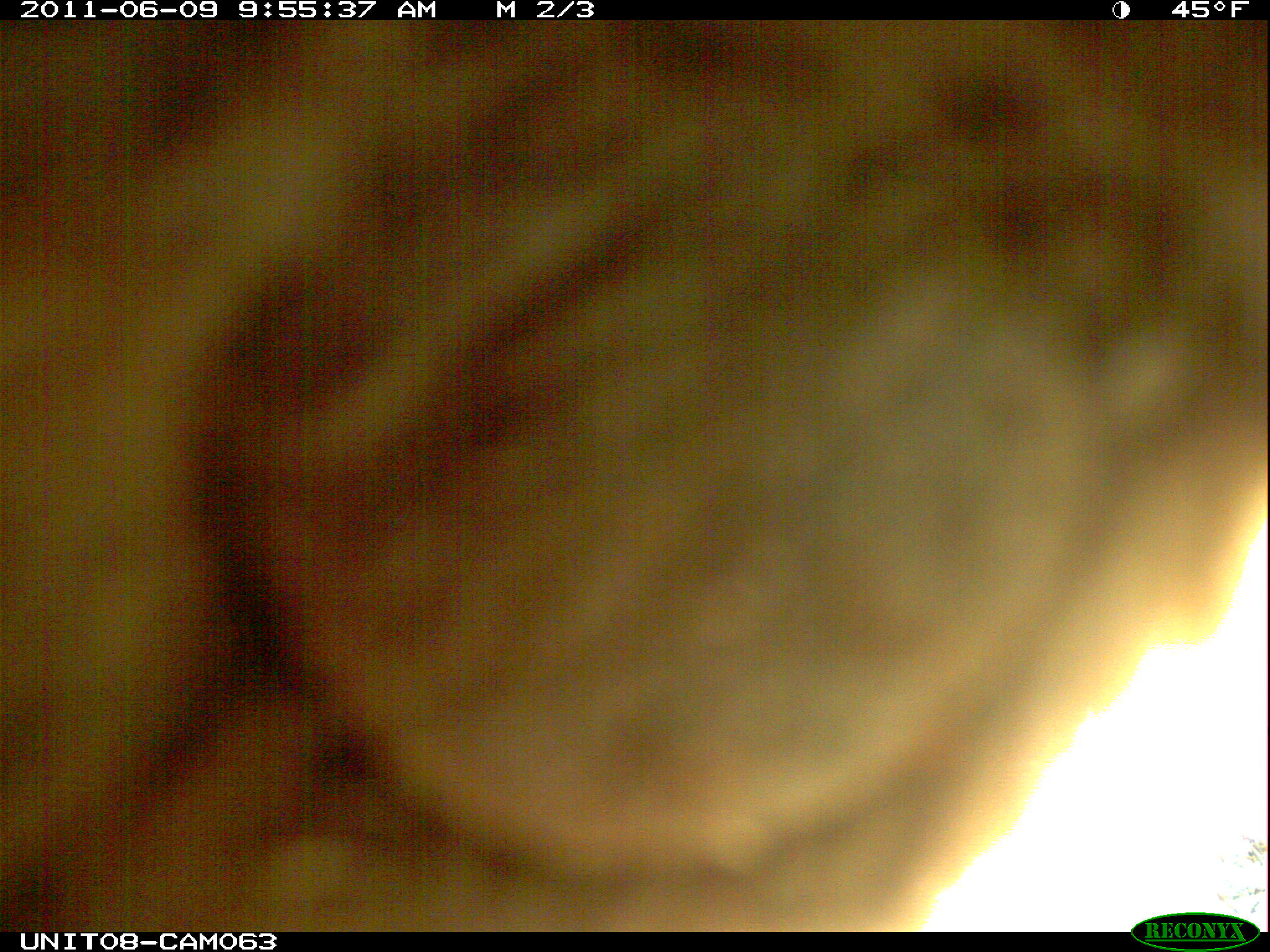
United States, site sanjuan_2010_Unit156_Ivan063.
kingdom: Animalia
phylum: Chordata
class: Mammalia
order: Carnivora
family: Ursidae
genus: Ursus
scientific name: Ursus americanus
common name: american black bear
Ursus americanus (american black bear).